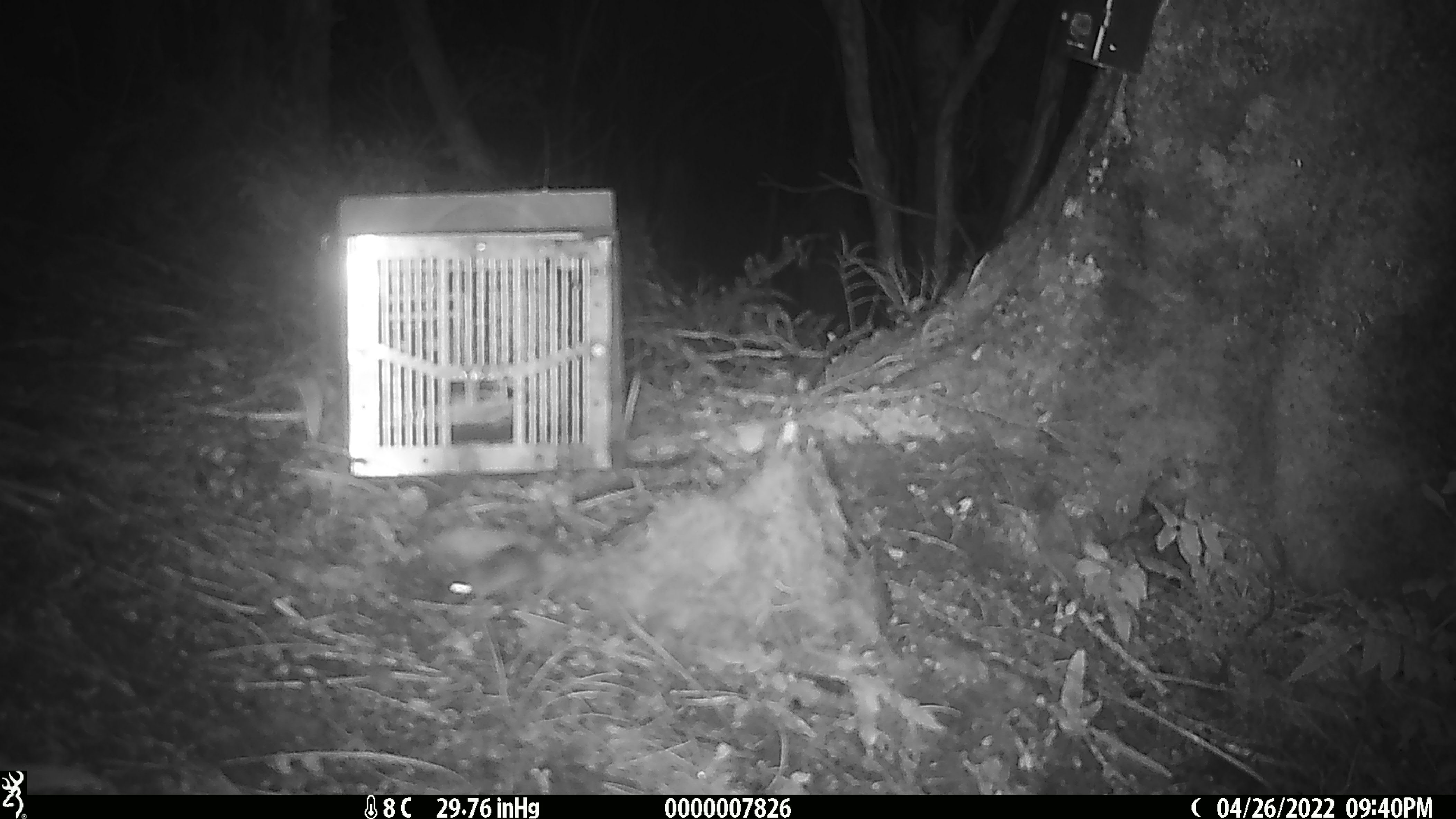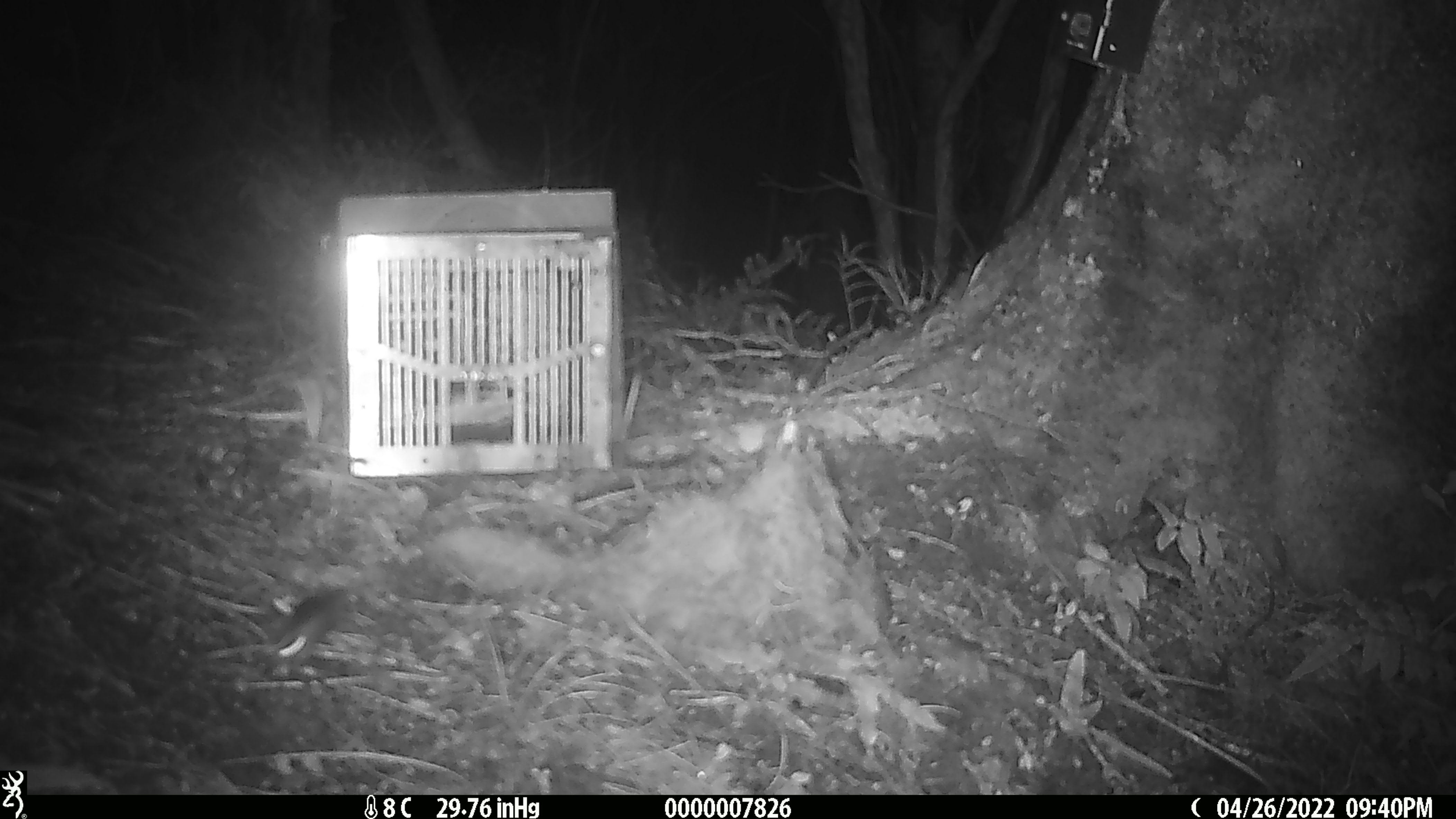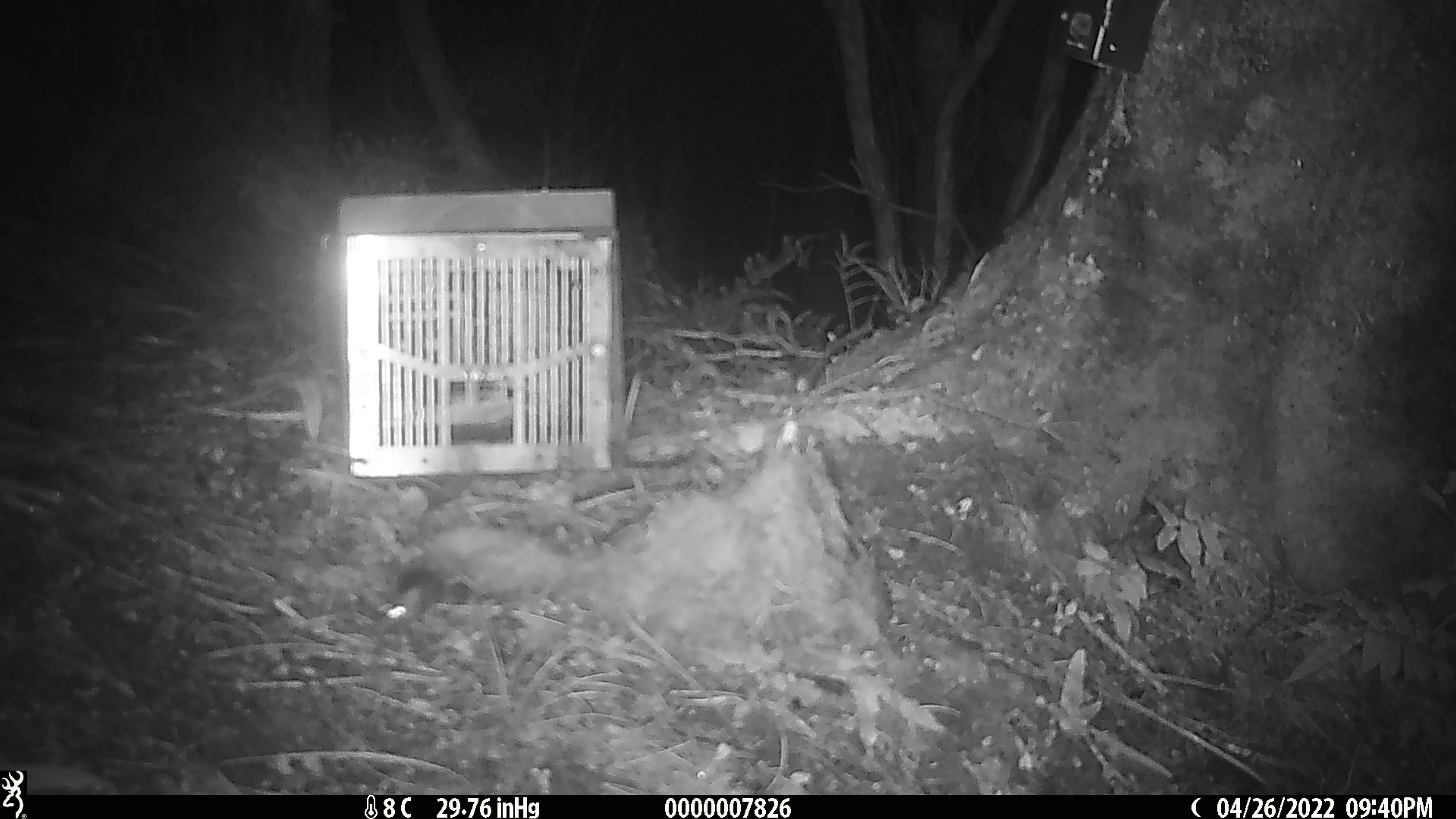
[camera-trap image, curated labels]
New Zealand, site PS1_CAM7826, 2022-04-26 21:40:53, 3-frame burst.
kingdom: Animalia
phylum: Chordata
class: Mammalia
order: Rodentia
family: Muridae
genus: Mus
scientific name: Mus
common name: mouse